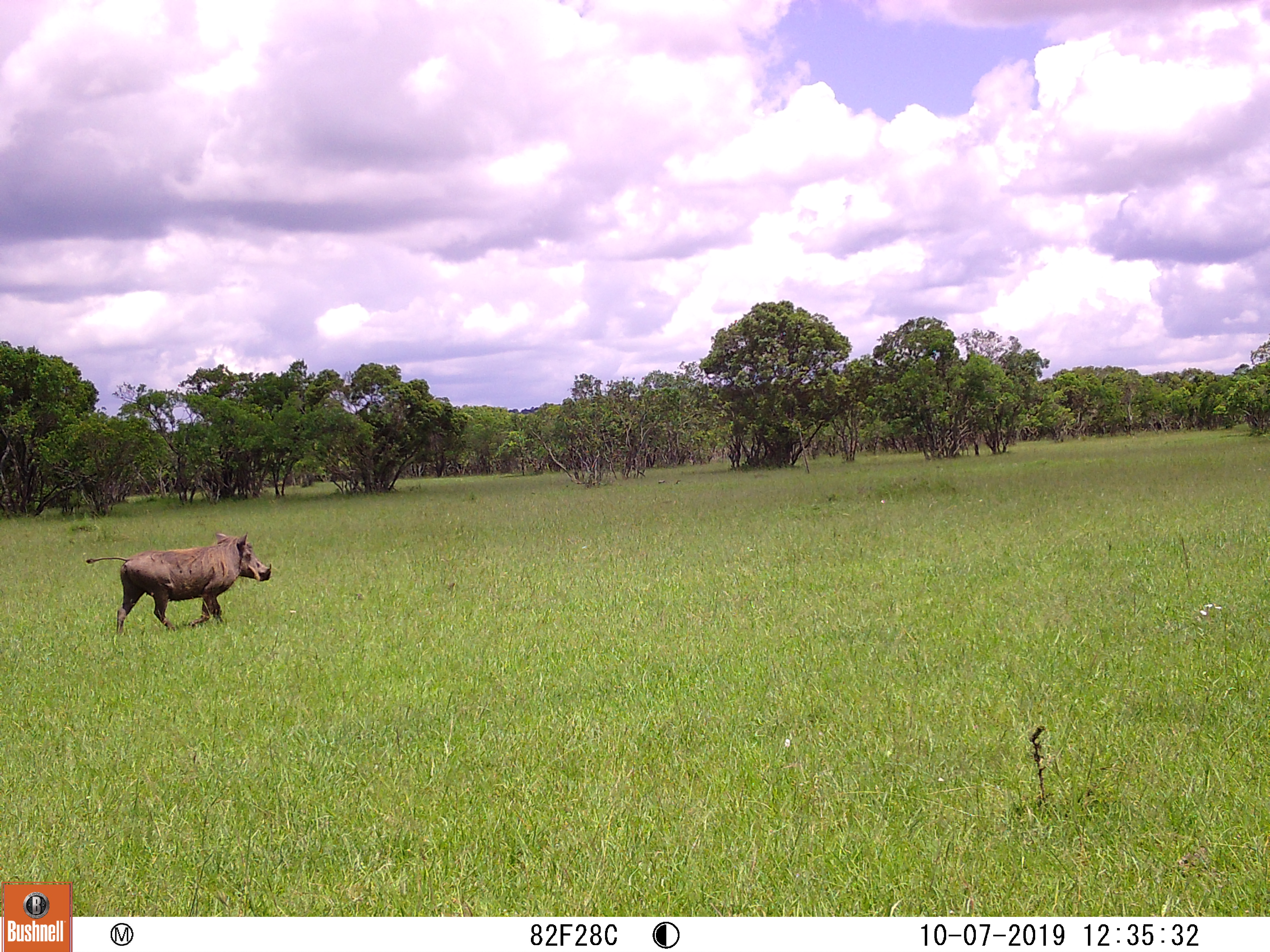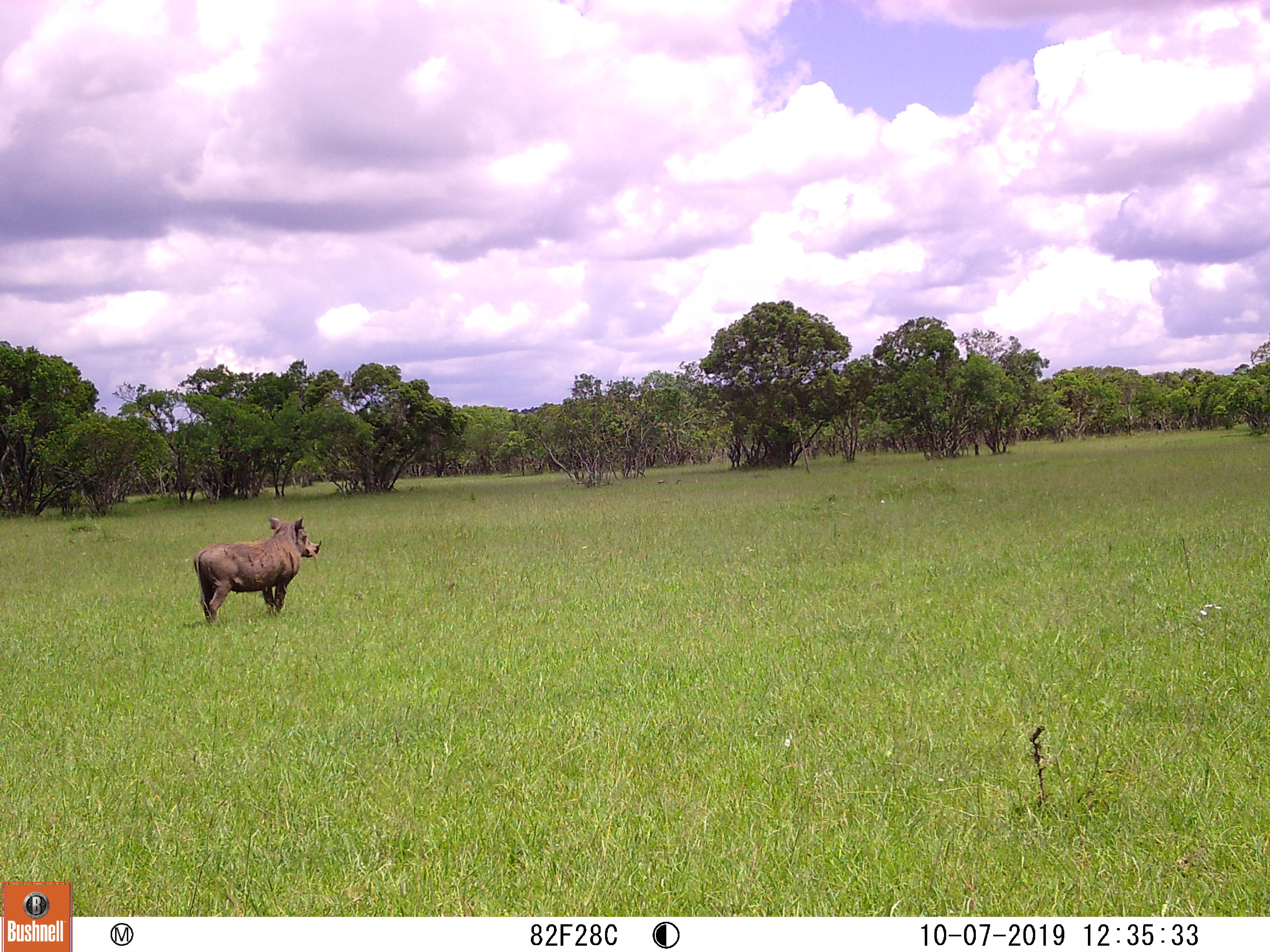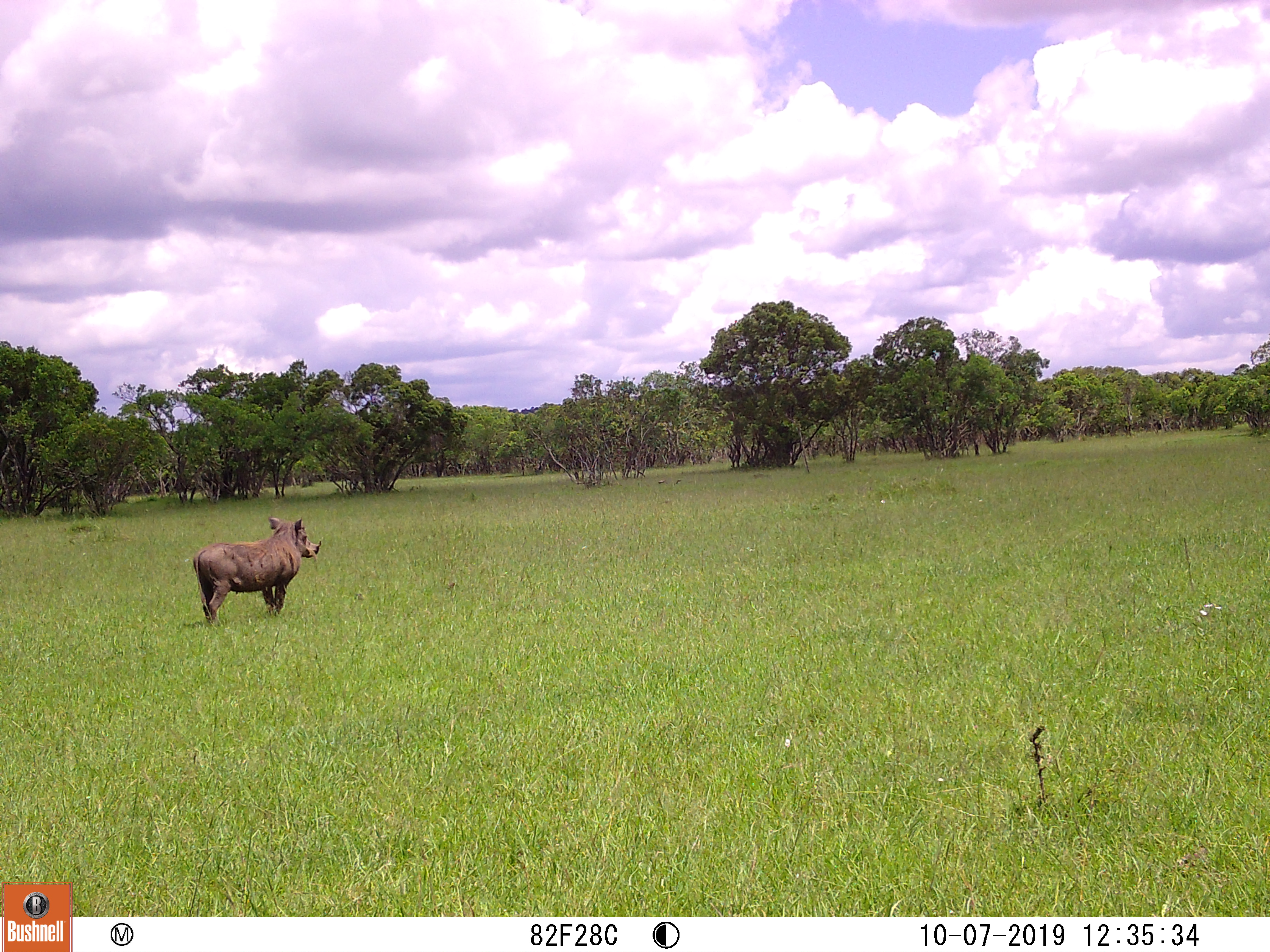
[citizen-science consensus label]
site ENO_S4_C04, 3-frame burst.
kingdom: Animalia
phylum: Chordata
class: Mammalia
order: Artiodactyla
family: Suidae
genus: Phacochoerus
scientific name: Phacochoerus africanus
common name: warthog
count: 1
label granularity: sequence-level